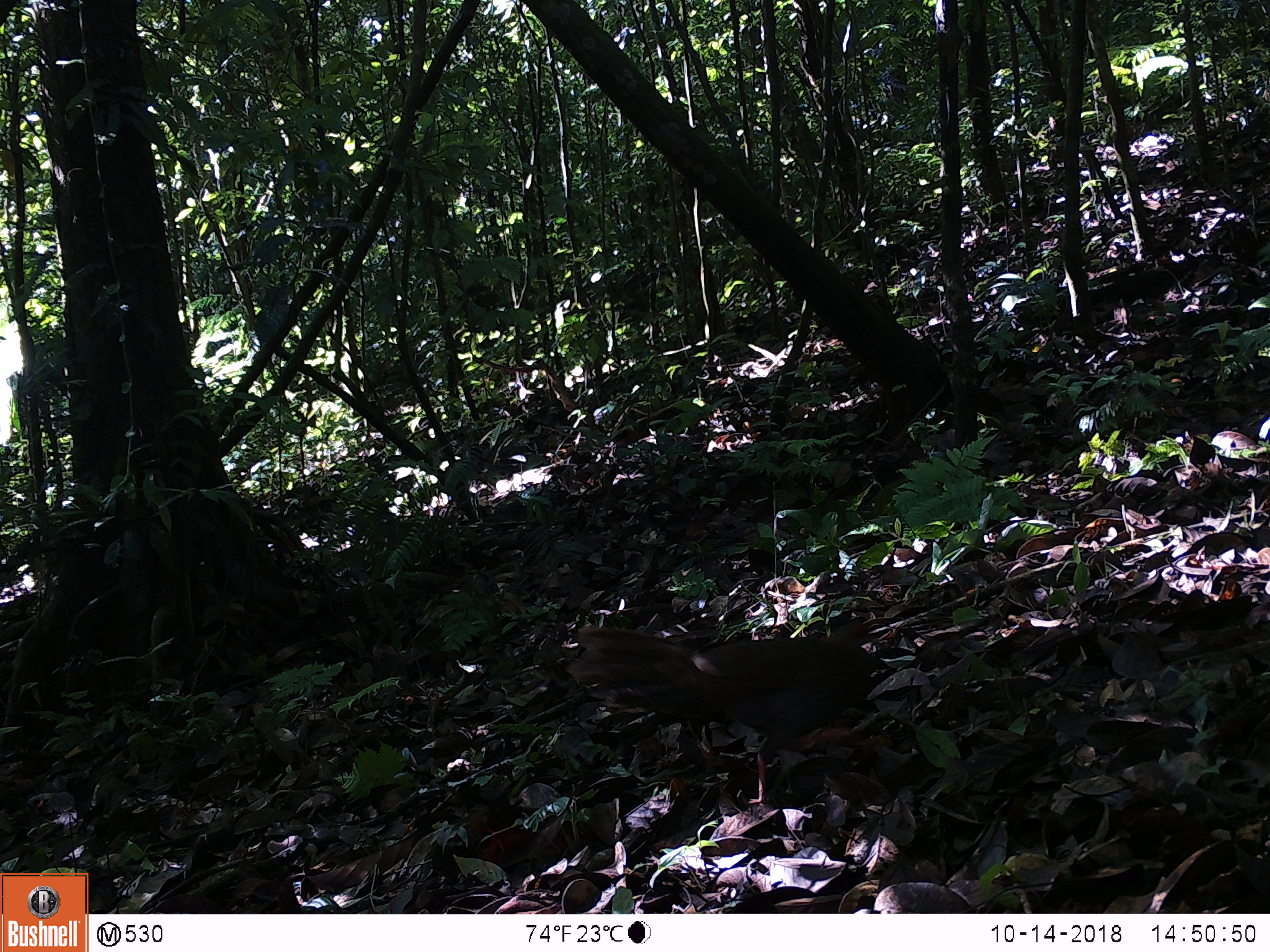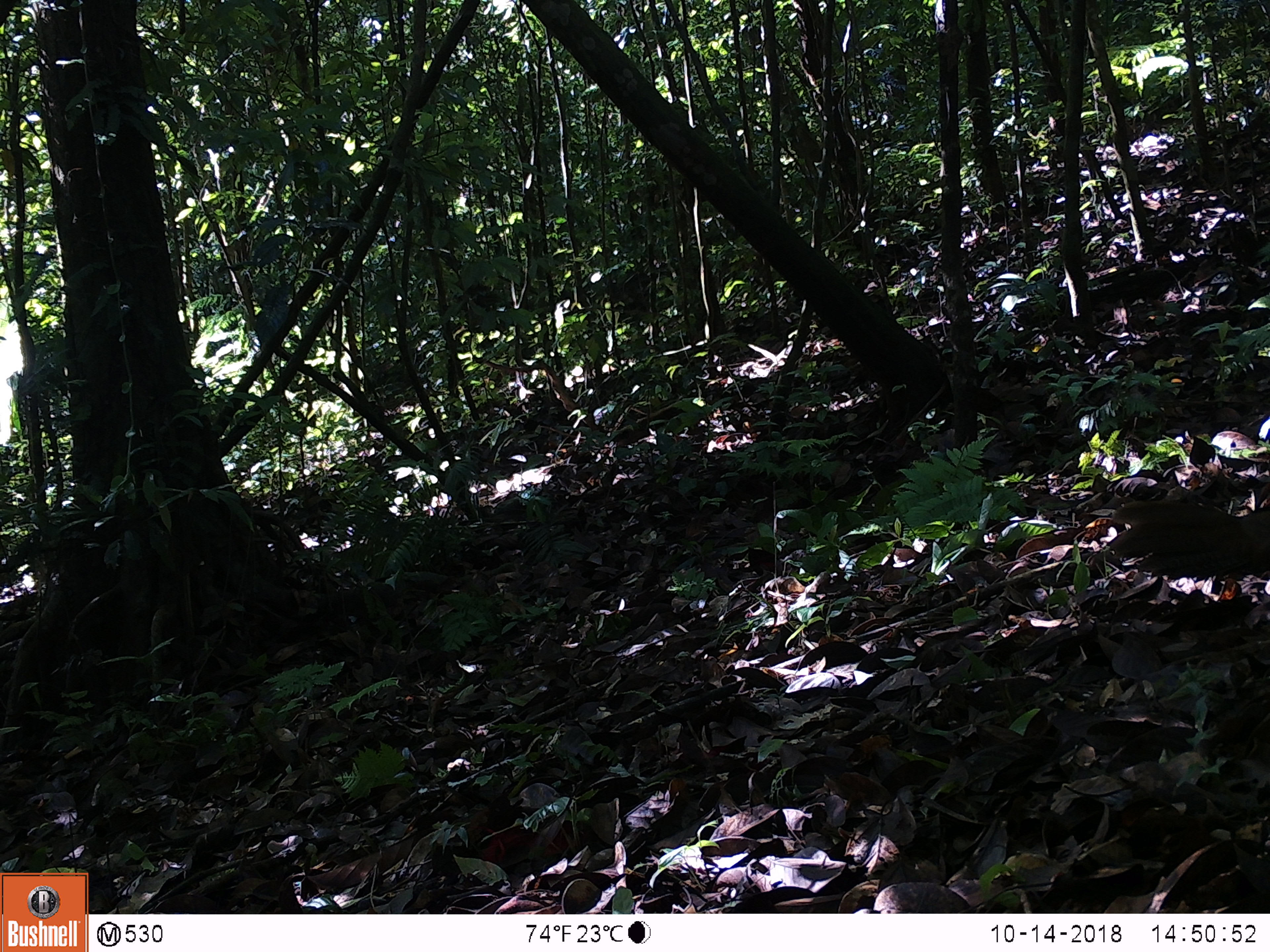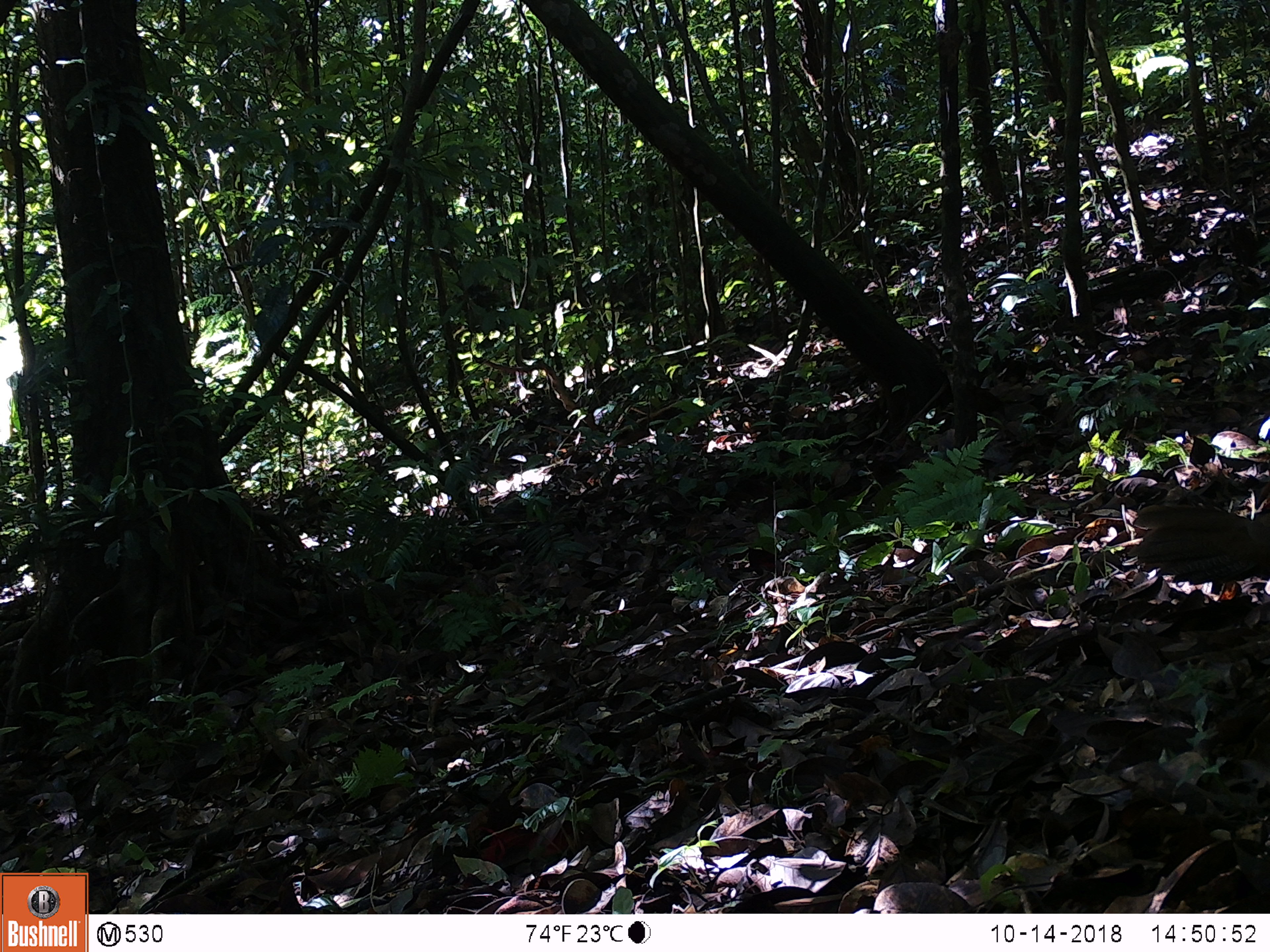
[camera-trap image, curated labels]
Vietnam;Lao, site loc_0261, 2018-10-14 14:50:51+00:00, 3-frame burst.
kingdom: Animalia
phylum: Chordata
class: Aves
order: Galliformes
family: Phasianidae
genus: Lophura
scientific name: Lophura nycthemera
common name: silver pheasant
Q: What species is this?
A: Silver pheasant (Lophura nycthemera).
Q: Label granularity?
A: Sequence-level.